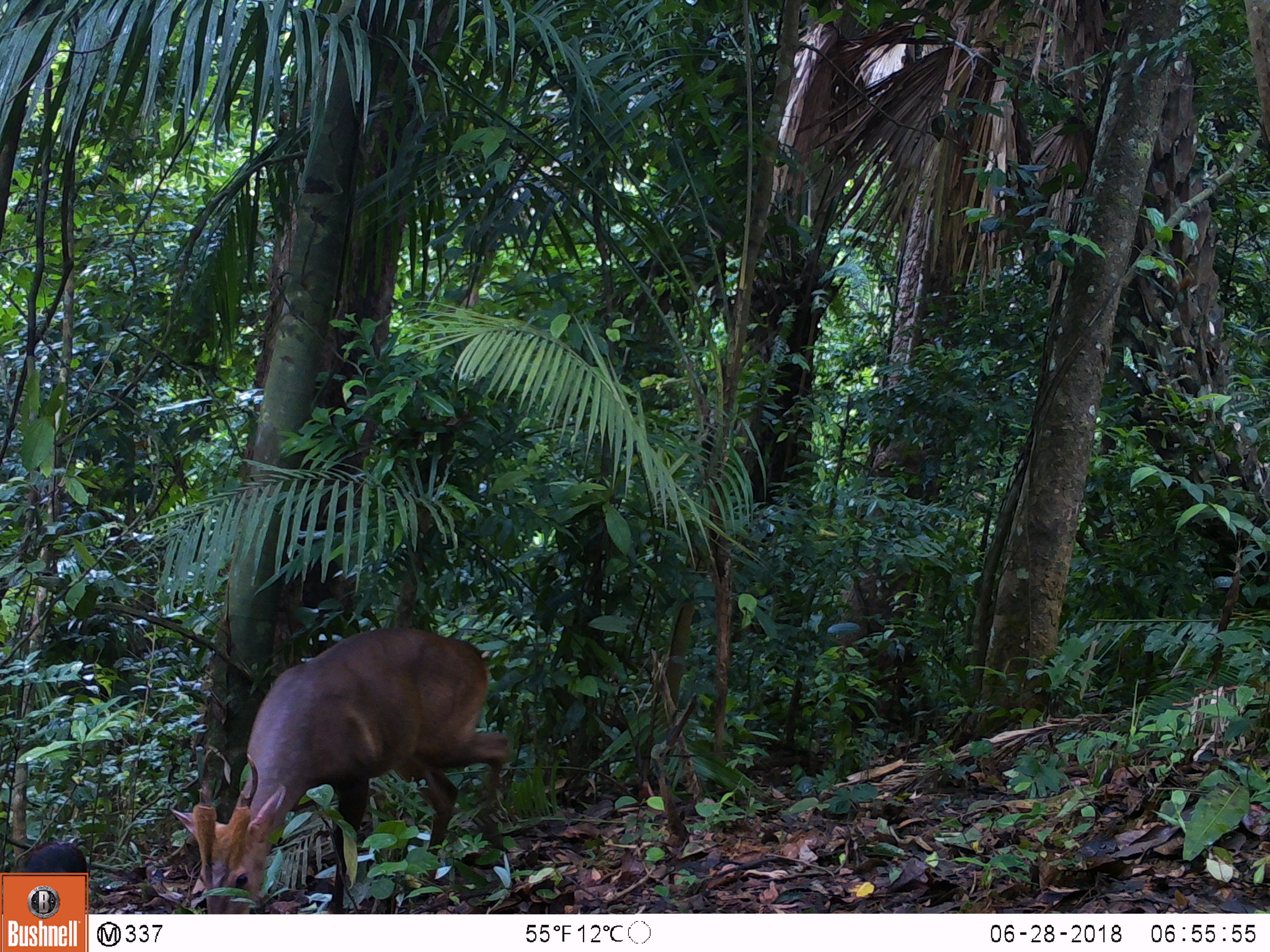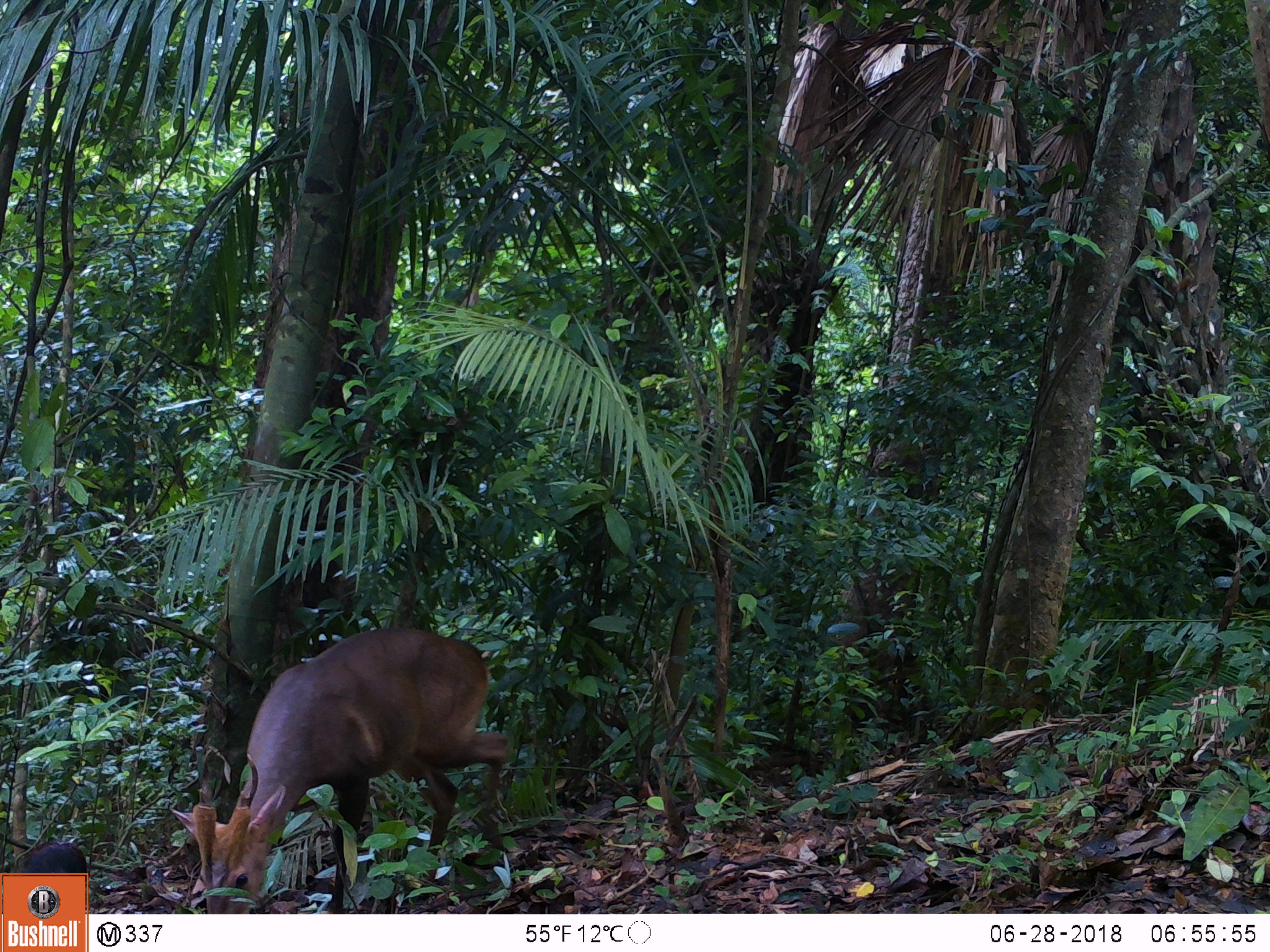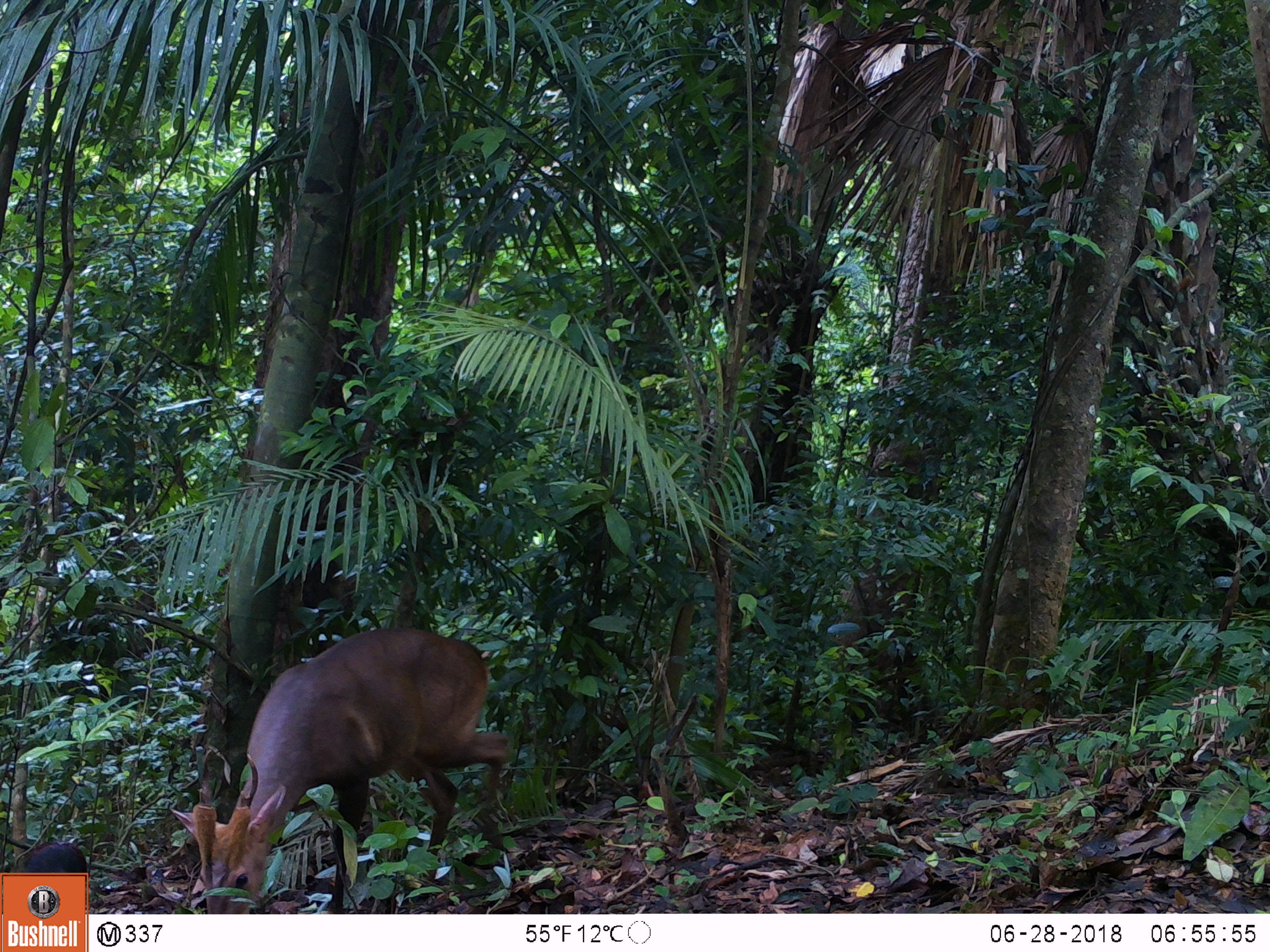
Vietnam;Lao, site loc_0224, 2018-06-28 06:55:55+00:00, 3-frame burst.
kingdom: Animalia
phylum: Chordata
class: Mammalia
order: Artiodactyla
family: Cervidae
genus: Muntiacus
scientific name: Muntiacus vuquangensis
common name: large-antlered muntjac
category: large antlered muntjac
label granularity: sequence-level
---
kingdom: Animalia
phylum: Chordata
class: Aves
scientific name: Aves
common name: bird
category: unidentified bird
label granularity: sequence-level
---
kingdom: Animalia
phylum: Chordata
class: Aves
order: Galliformes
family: Phasianidae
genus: Gallus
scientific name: Gallus gallus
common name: red junglefowl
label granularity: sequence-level